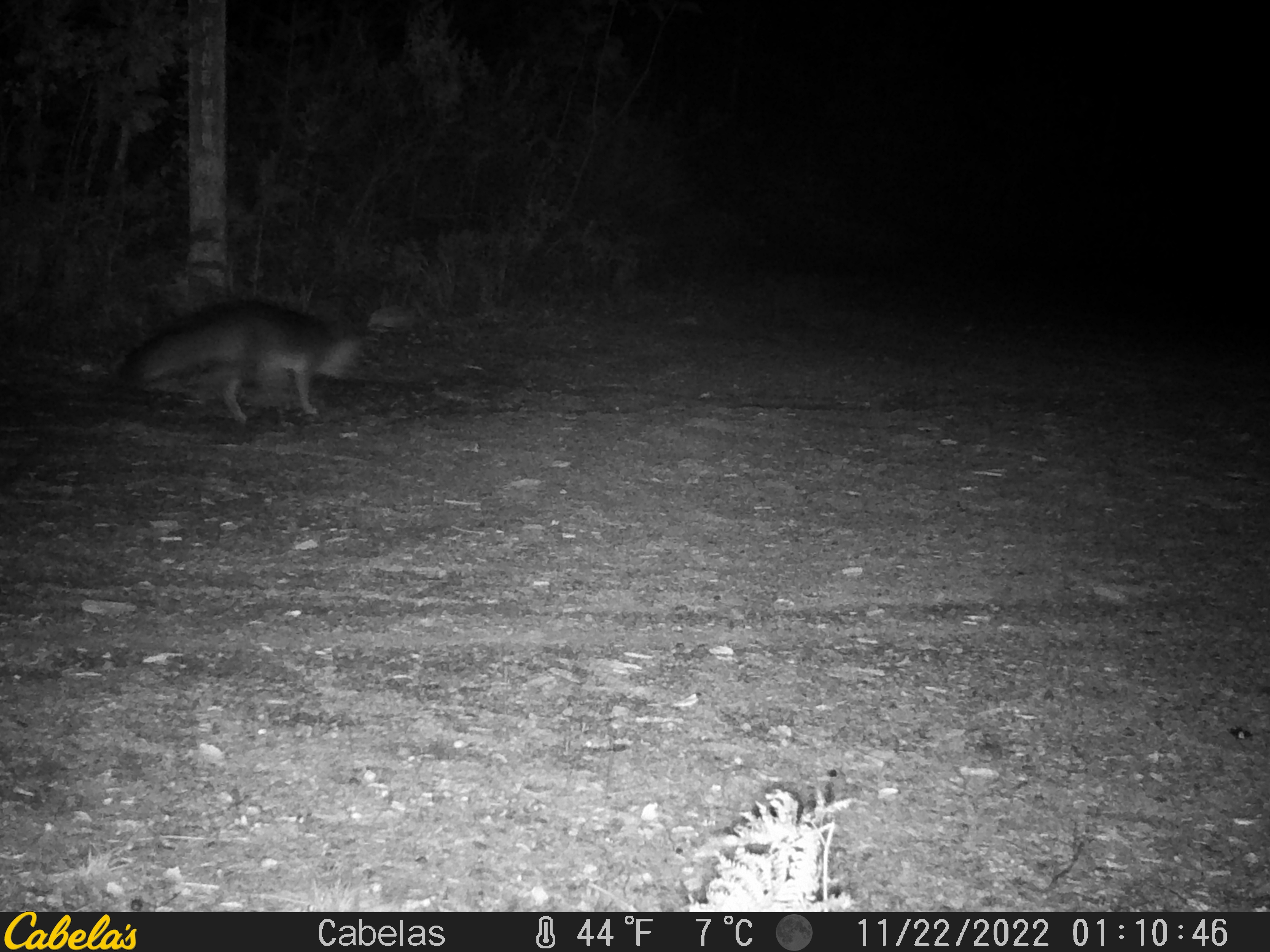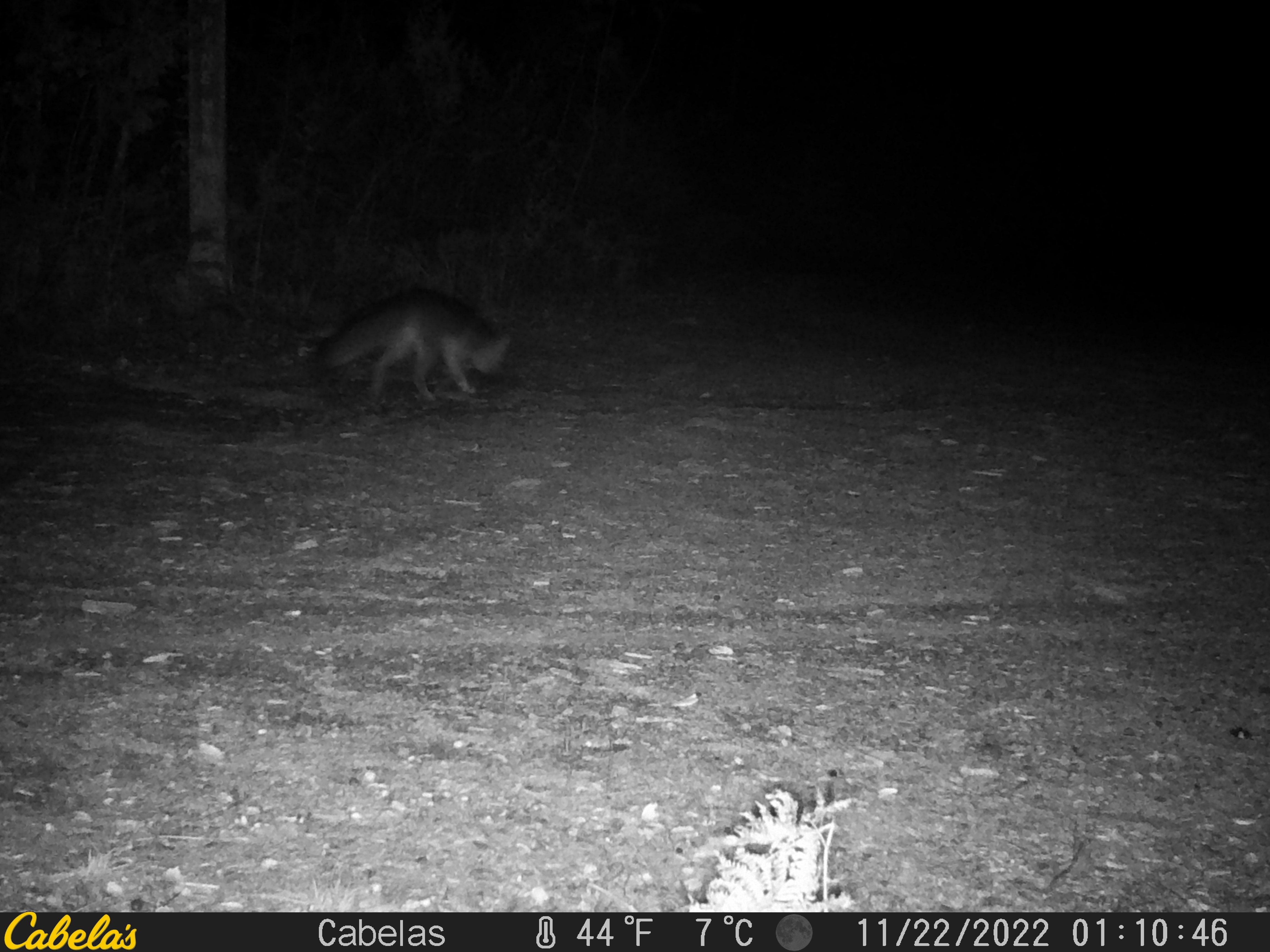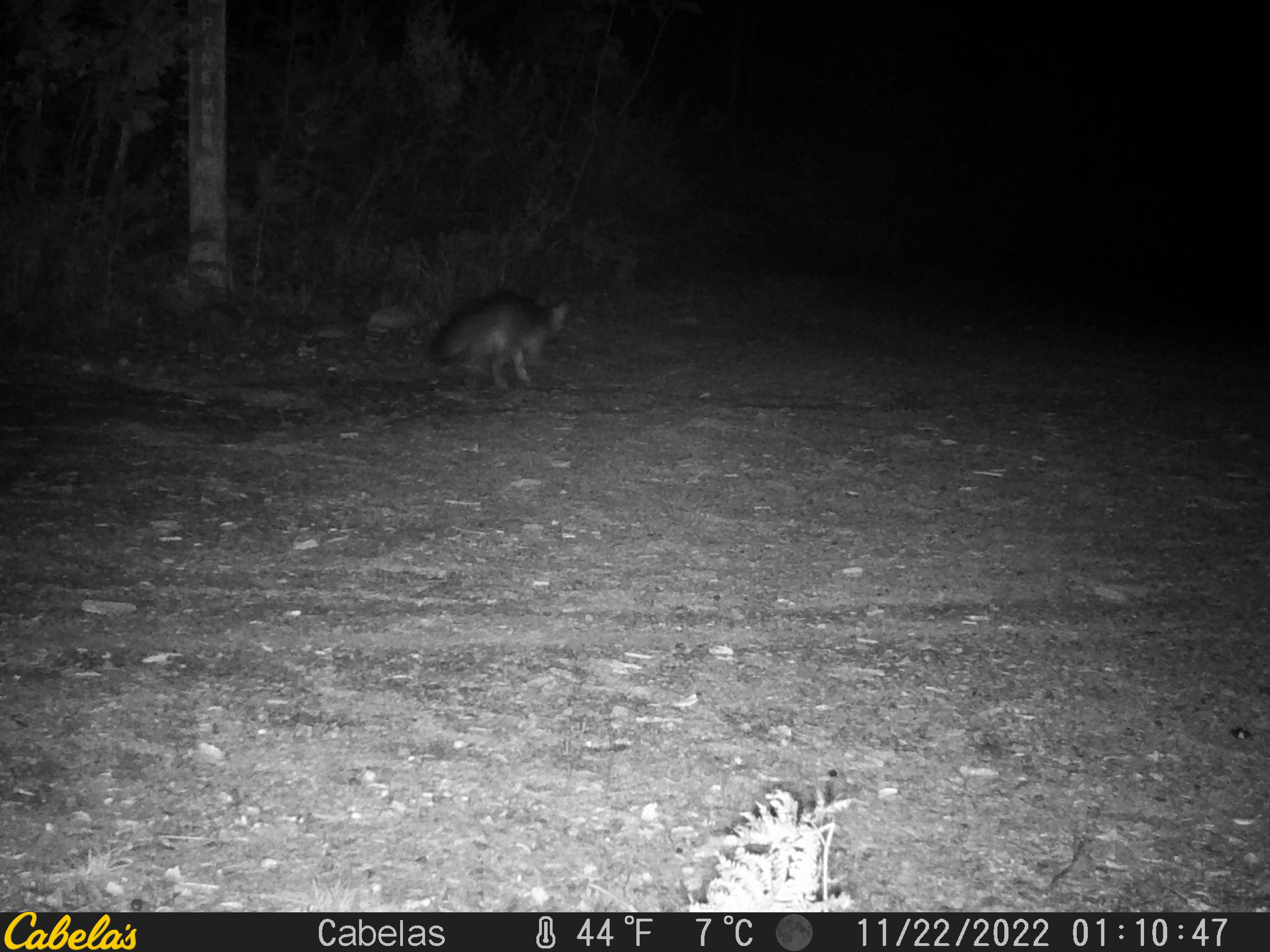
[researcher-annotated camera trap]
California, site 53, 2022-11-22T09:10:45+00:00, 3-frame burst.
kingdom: Animalia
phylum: Chordata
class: Mammalia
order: Carnivora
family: Canidae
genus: Urocyon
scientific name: Urocyon cinereoargenteus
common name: gray fox